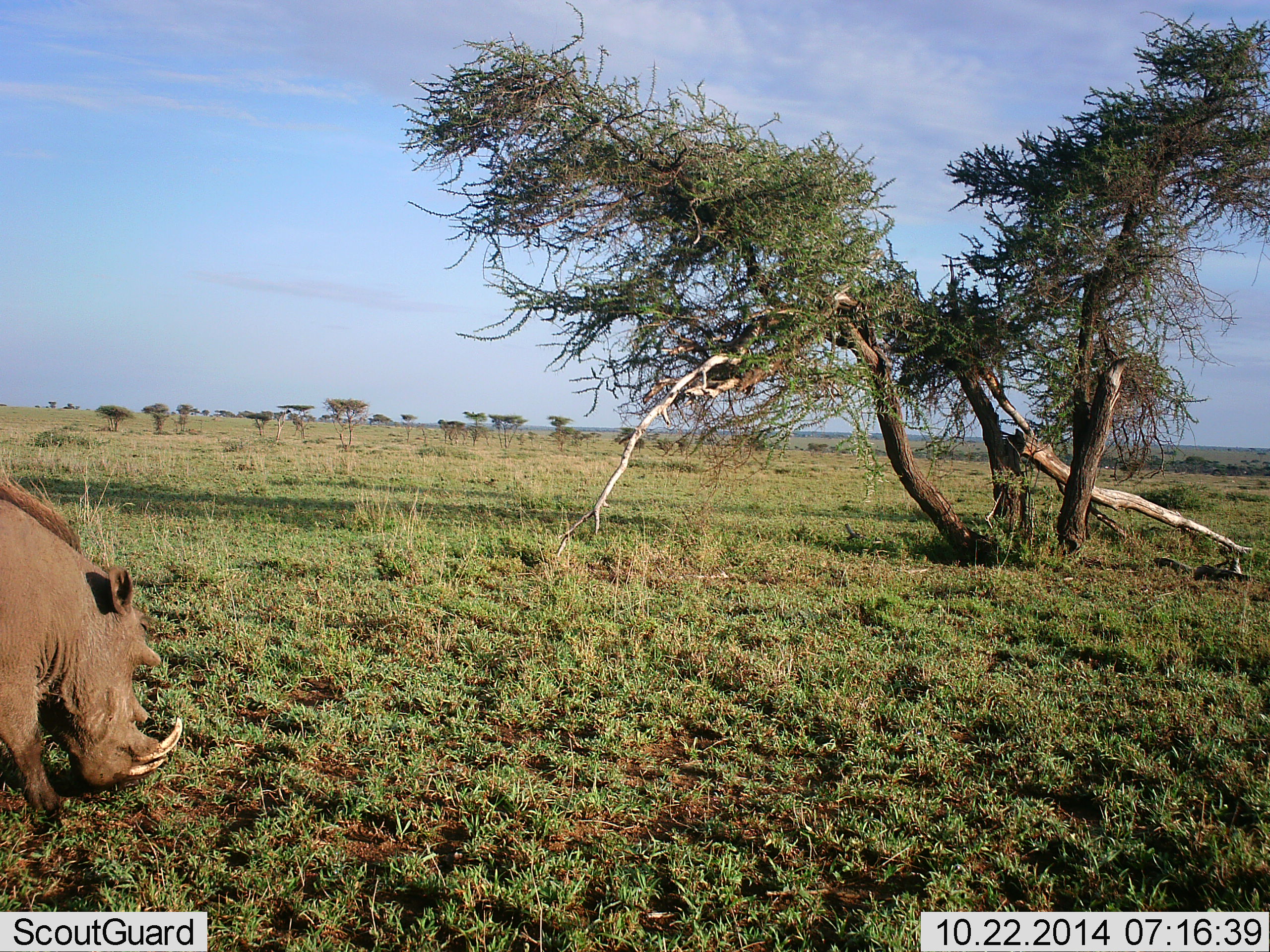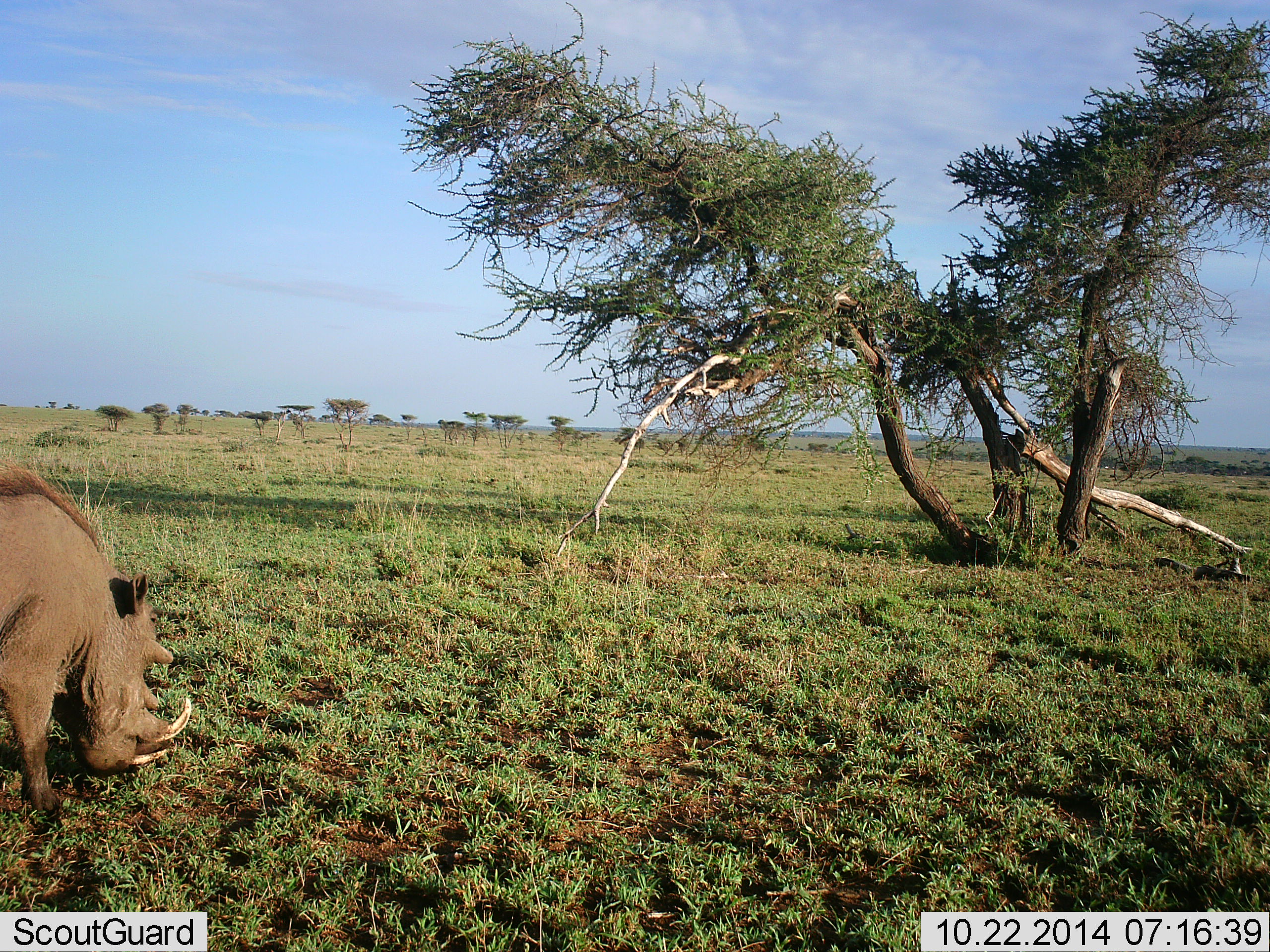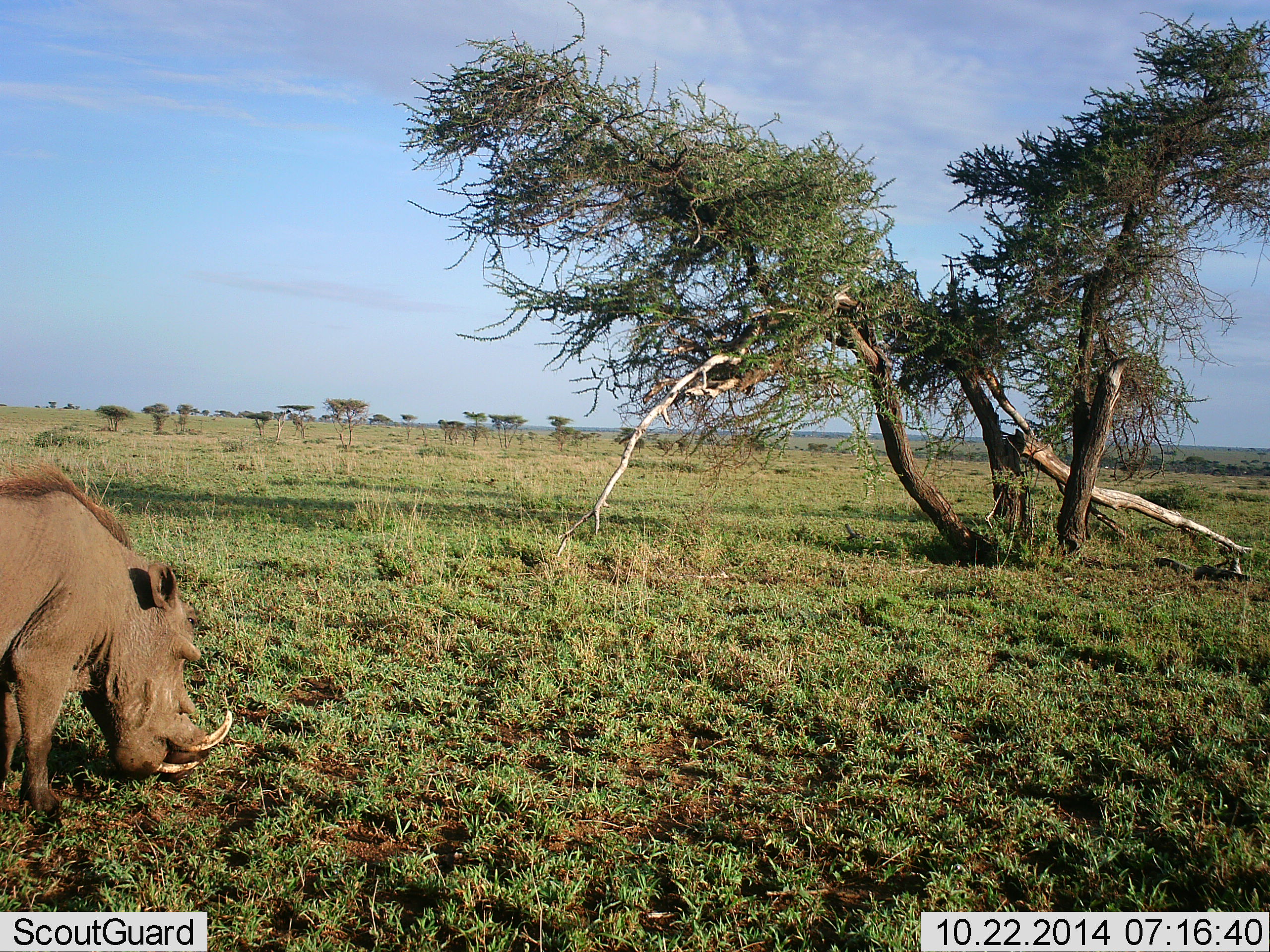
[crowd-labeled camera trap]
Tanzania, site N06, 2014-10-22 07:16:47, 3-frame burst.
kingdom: Animalia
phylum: Chordata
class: Mammalia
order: Artiodactyla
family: Suidae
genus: Phacochoerus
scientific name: Phacochoerus africanus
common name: warthog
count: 1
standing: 10%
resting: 0%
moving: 20%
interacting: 0%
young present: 0%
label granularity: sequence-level